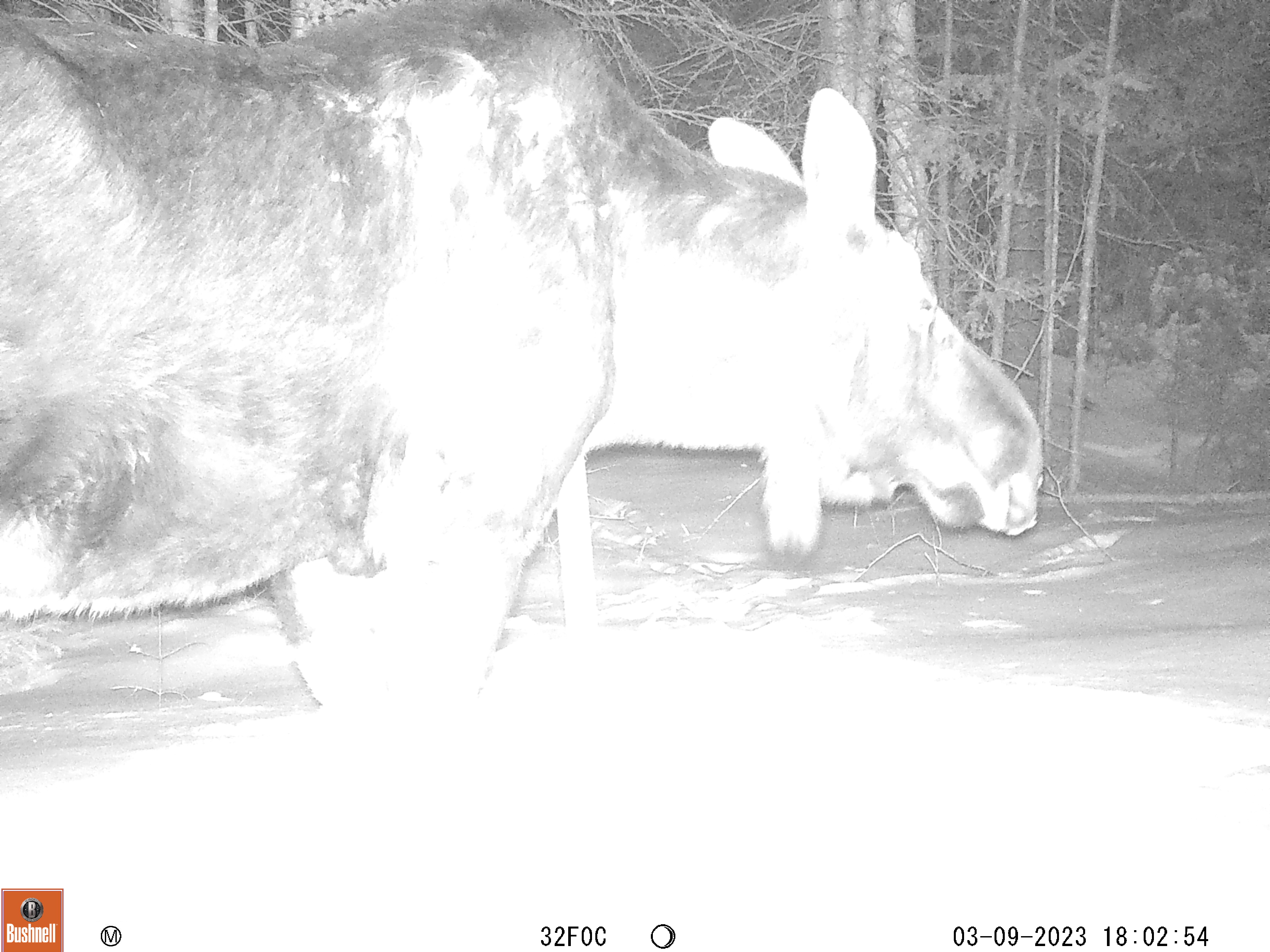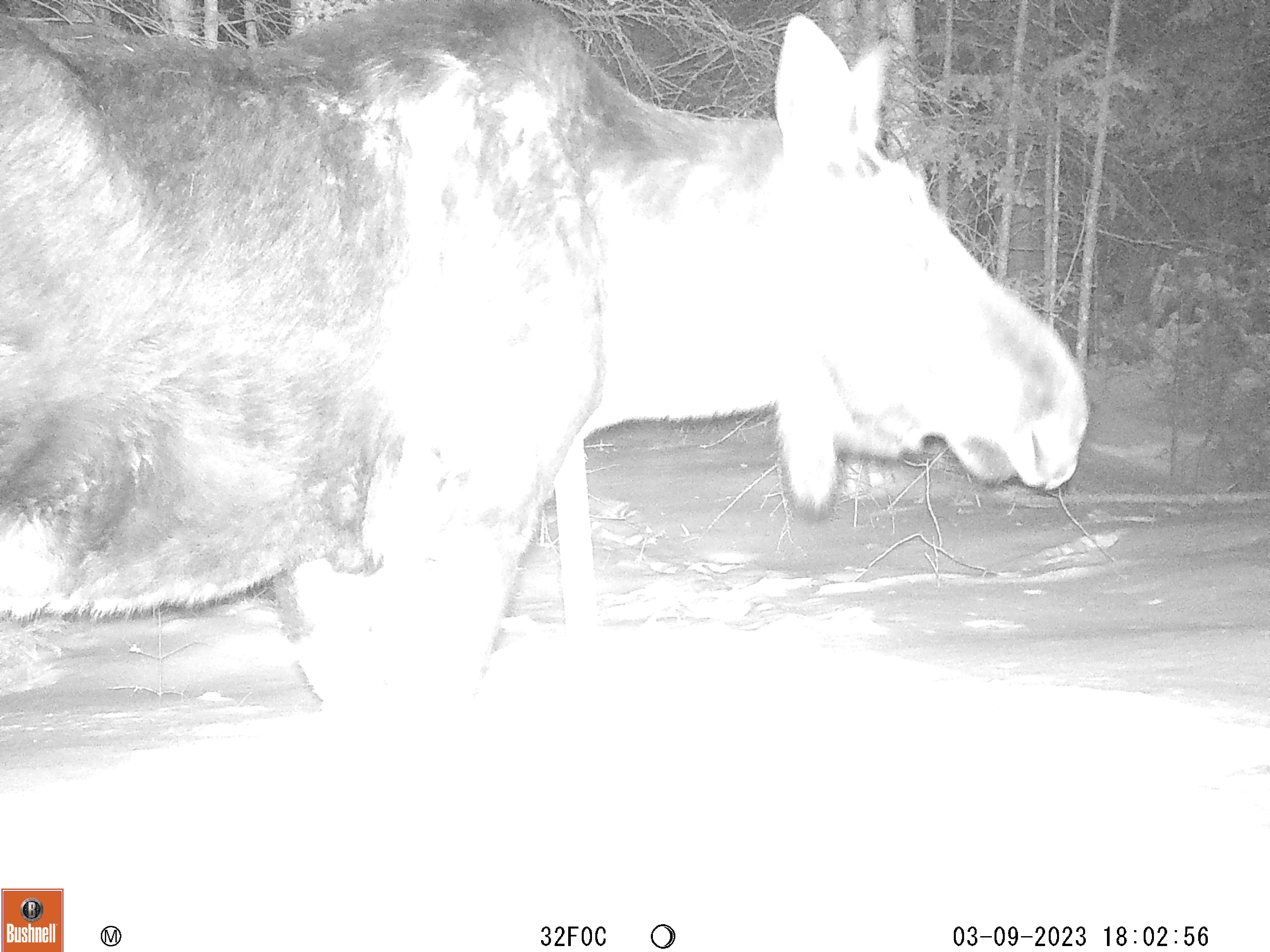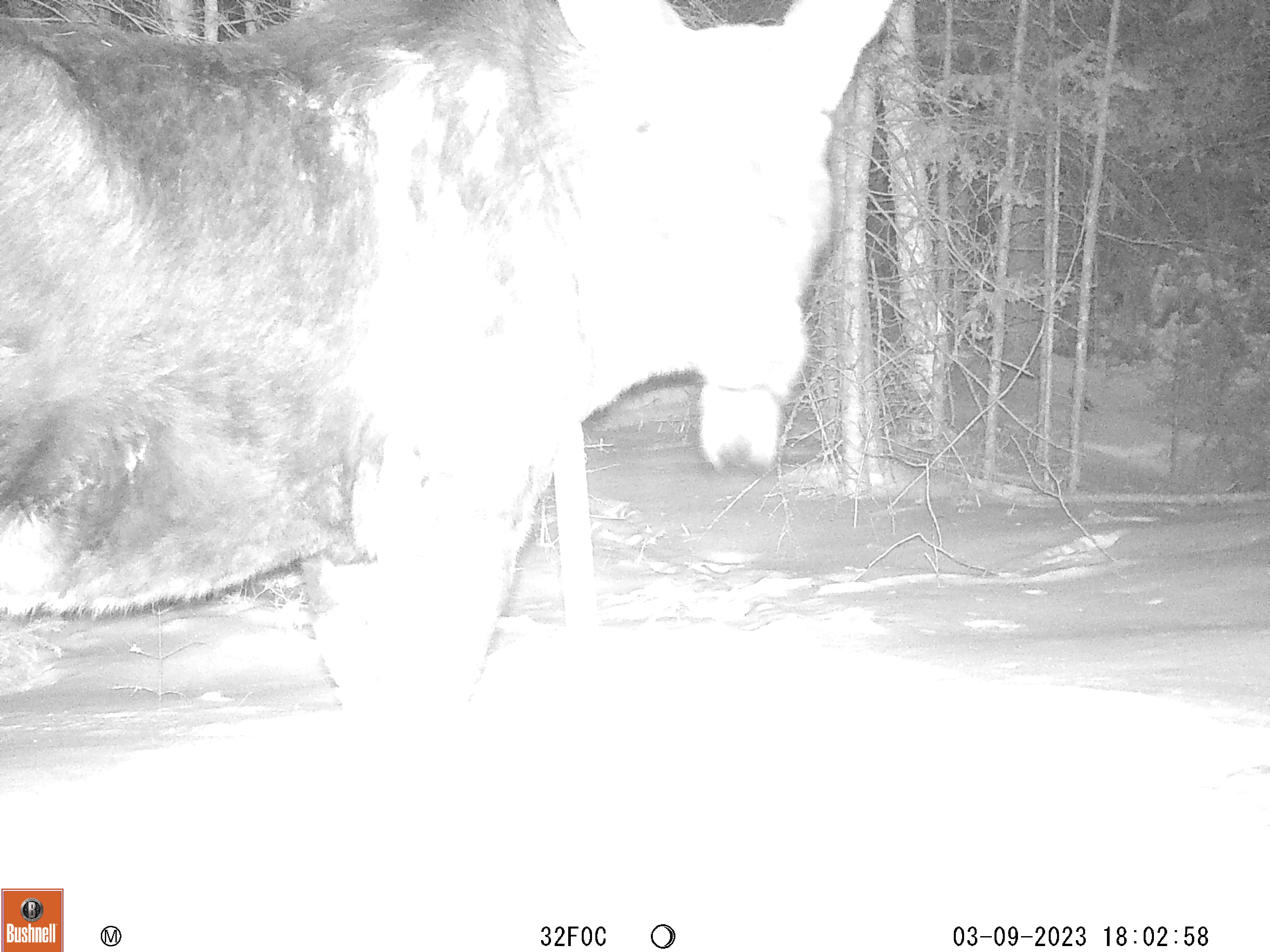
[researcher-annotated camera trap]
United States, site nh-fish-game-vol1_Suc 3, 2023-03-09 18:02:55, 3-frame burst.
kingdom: Animalia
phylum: Chordata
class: Mammalia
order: Artiodactyla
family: Cervidae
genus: Alces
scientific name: Alces alces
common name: moose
Moose (Alces alces).